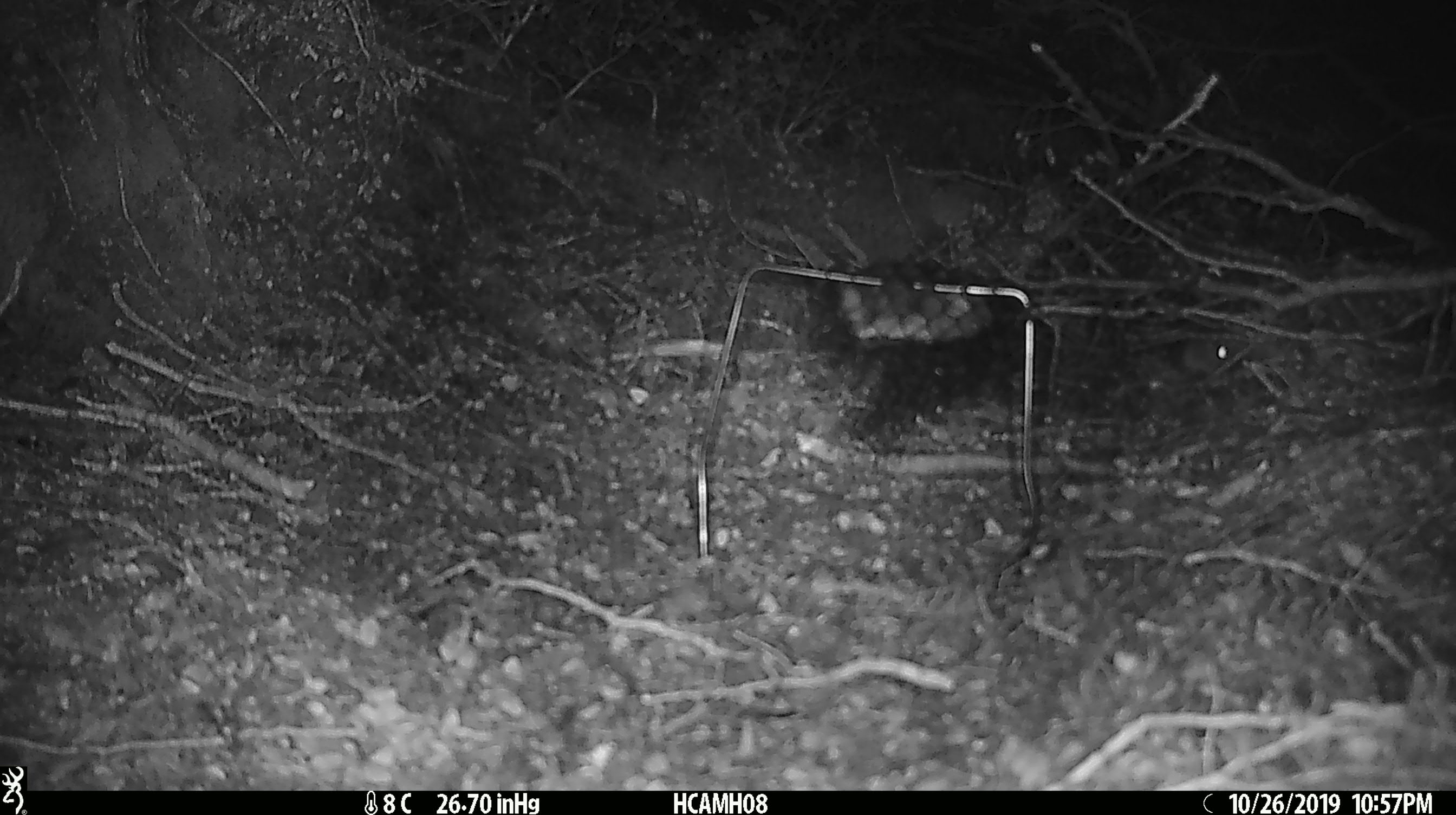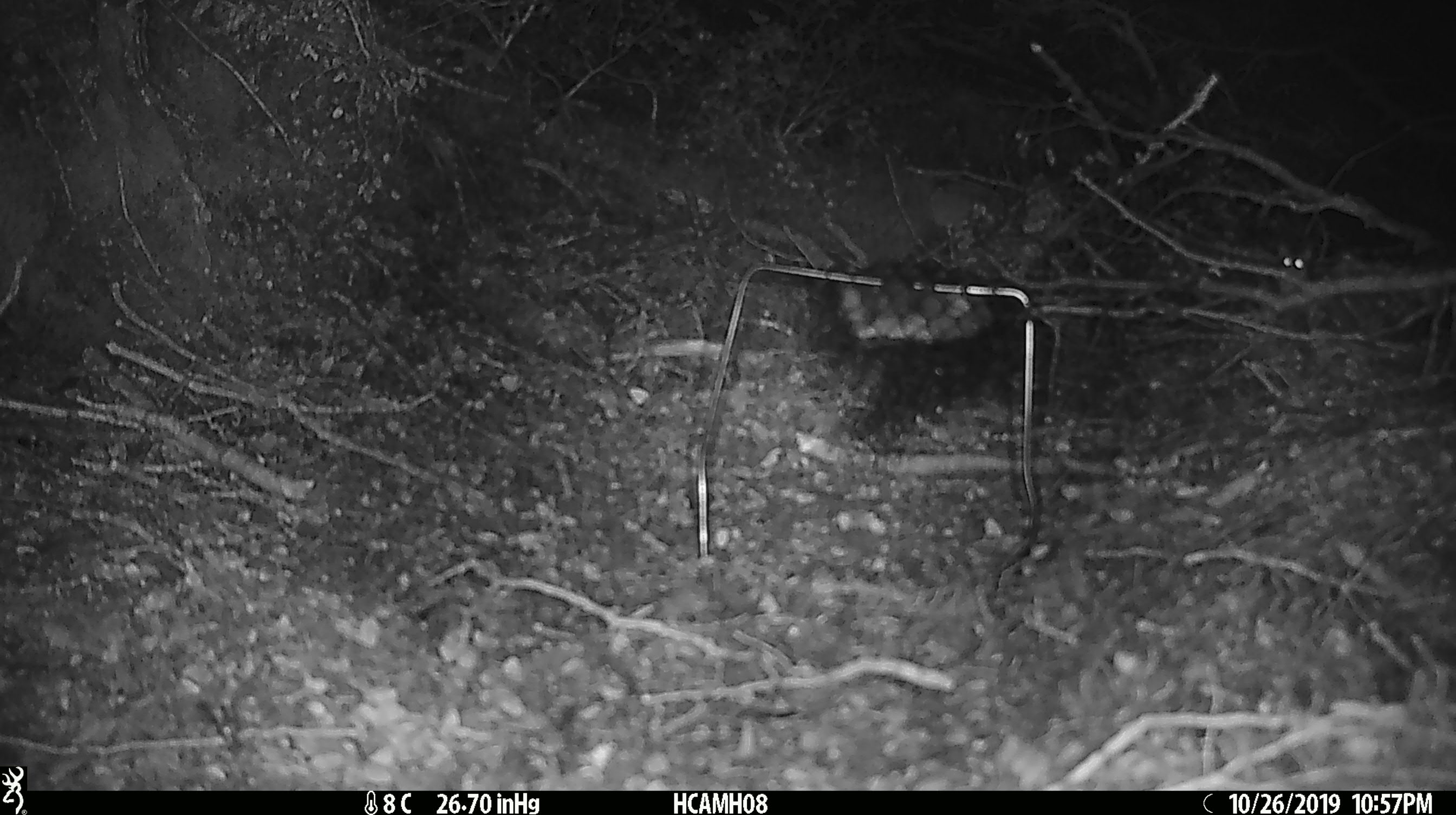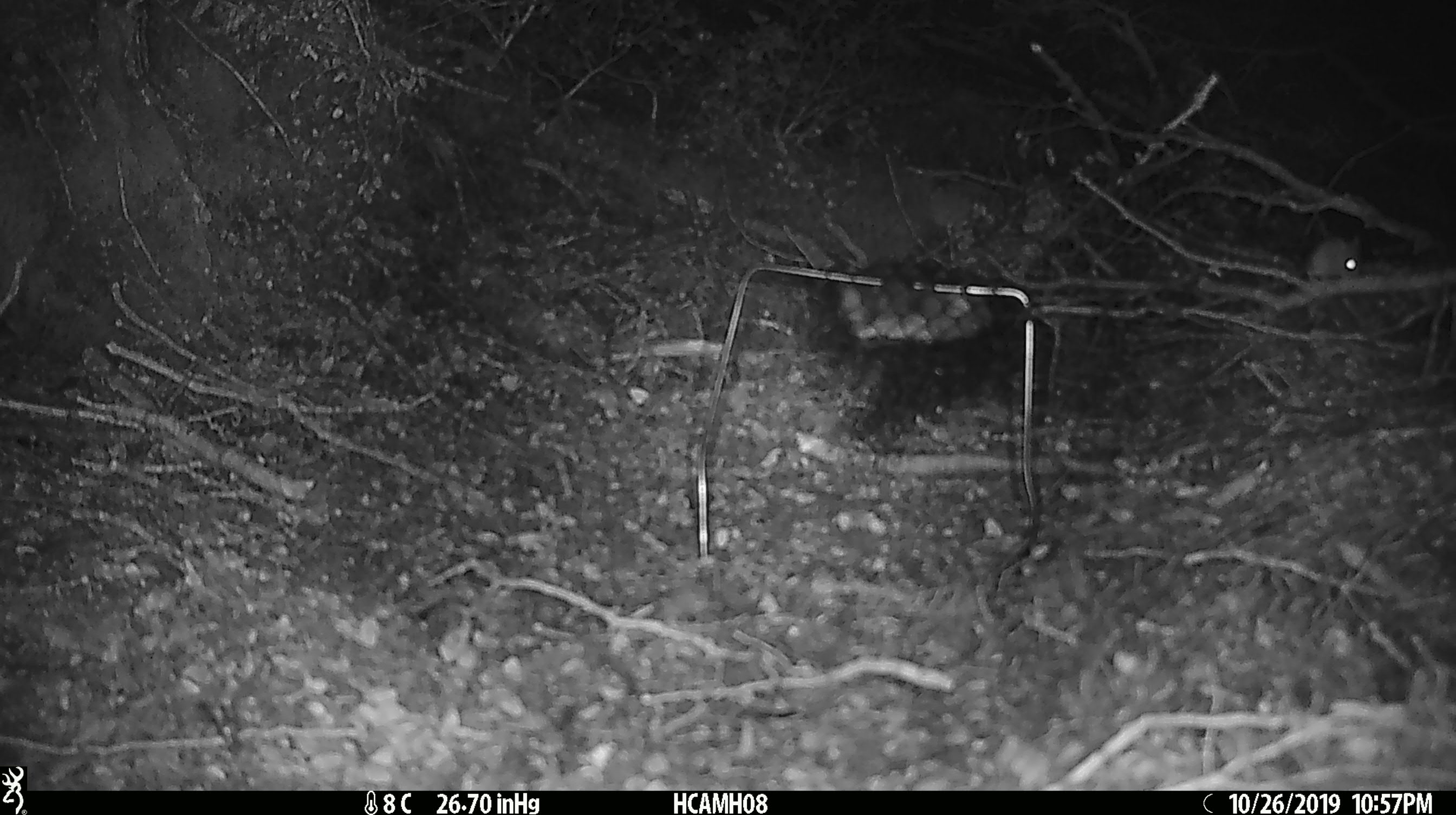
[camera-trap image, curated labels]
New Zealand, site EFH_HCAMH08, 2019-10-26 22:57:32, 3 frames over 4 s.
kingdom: Animalia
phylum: Chordata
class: Mammalia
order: Rodentia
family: Muridae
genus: Mus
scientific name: Mus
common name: mouse